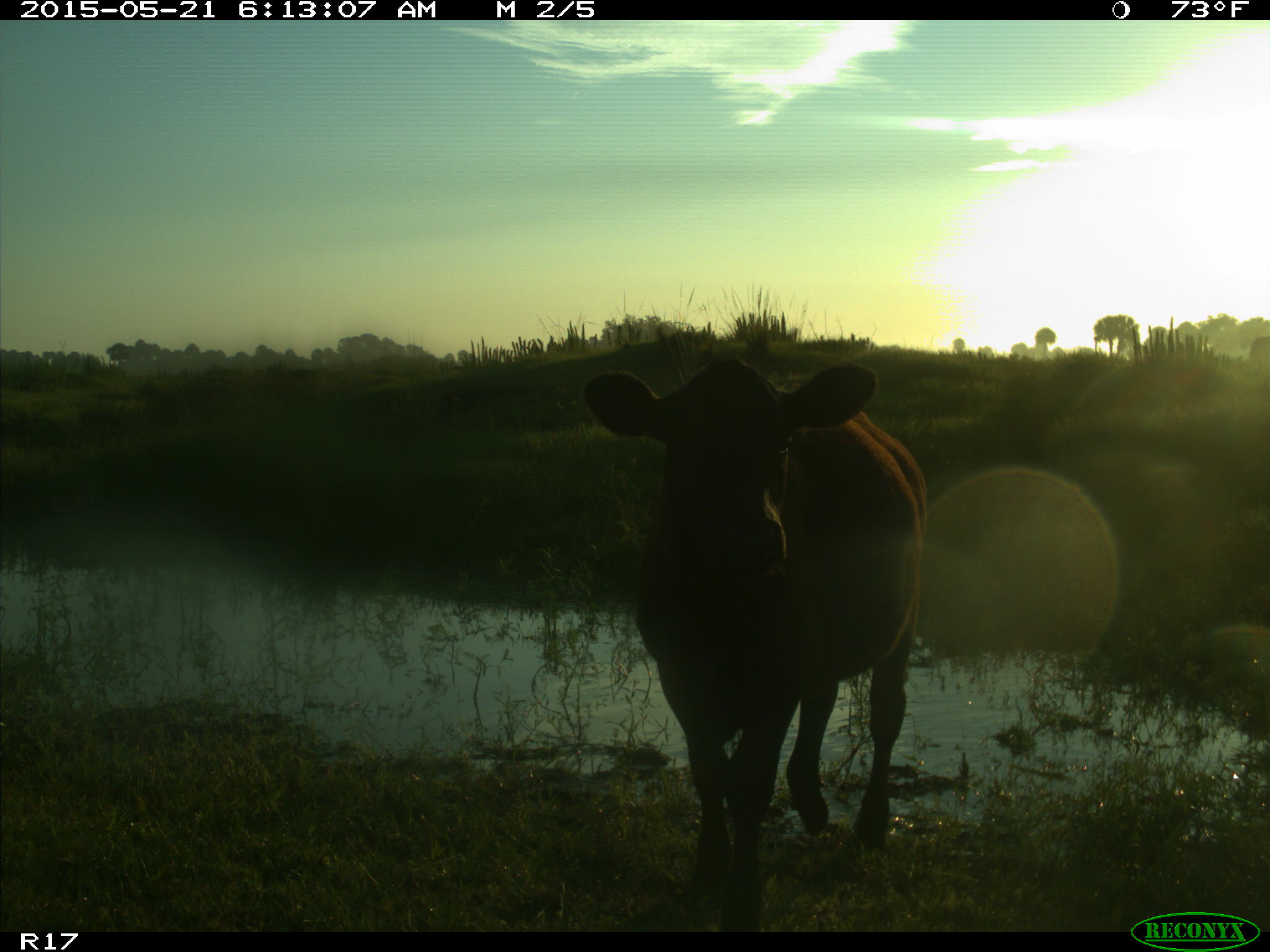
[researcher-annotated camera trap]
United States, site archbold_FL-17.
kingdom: Animalia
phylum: Chordata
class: Mammalia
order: Artiodactyla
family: Bovidae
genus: Bos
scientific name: Bos taurus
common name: domestic cow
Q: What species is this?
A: Bos taurus (domestic cow).